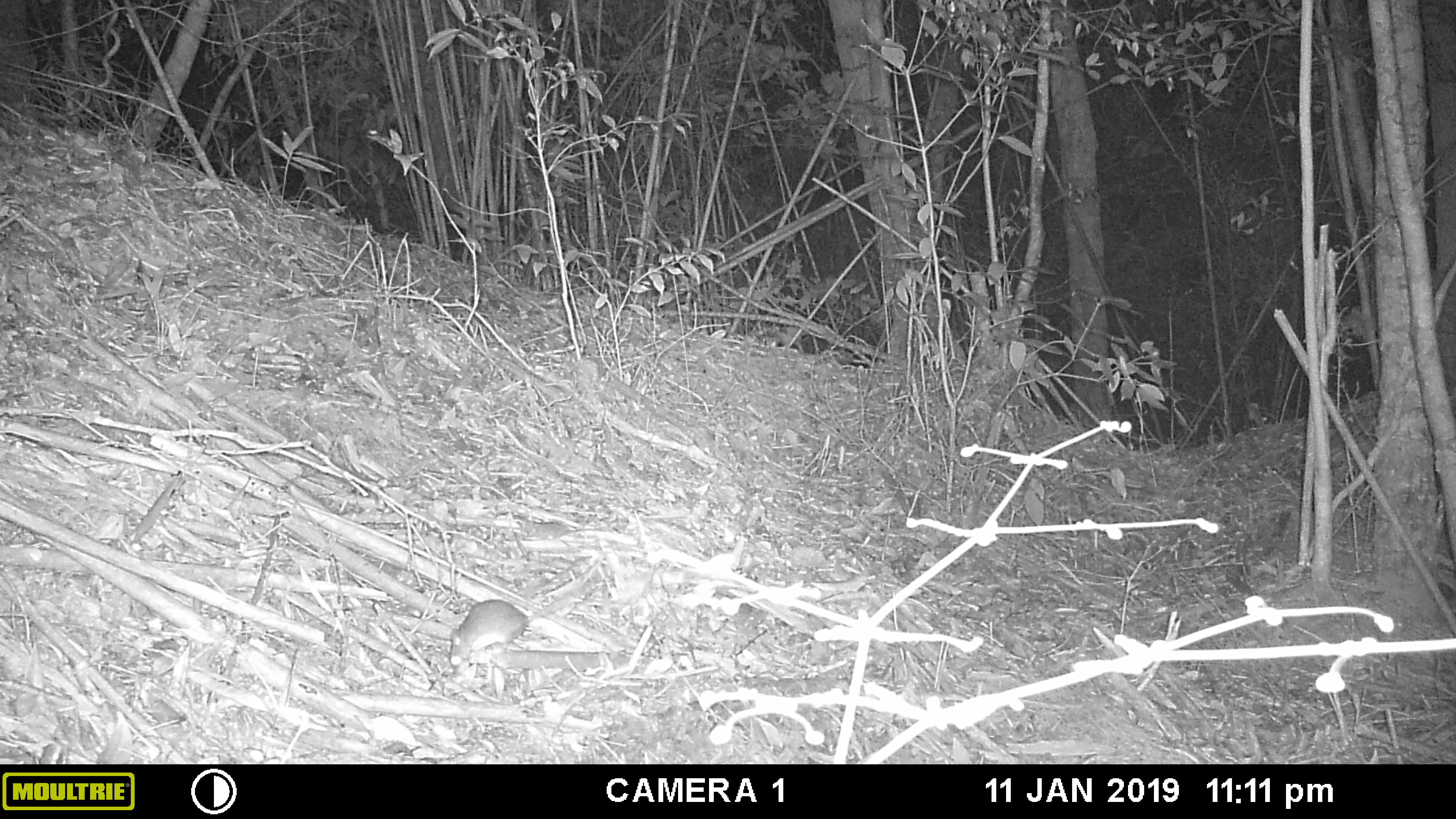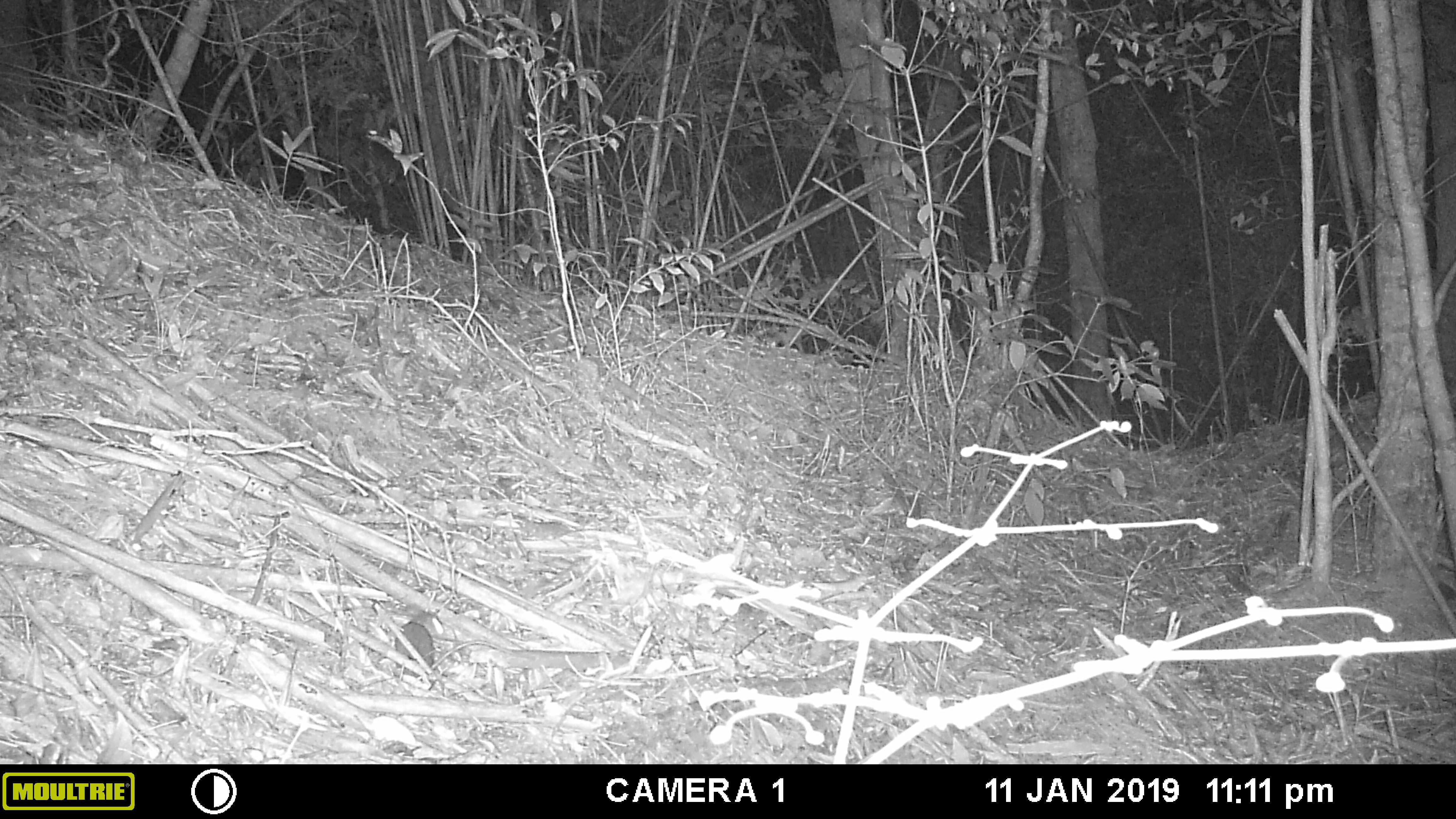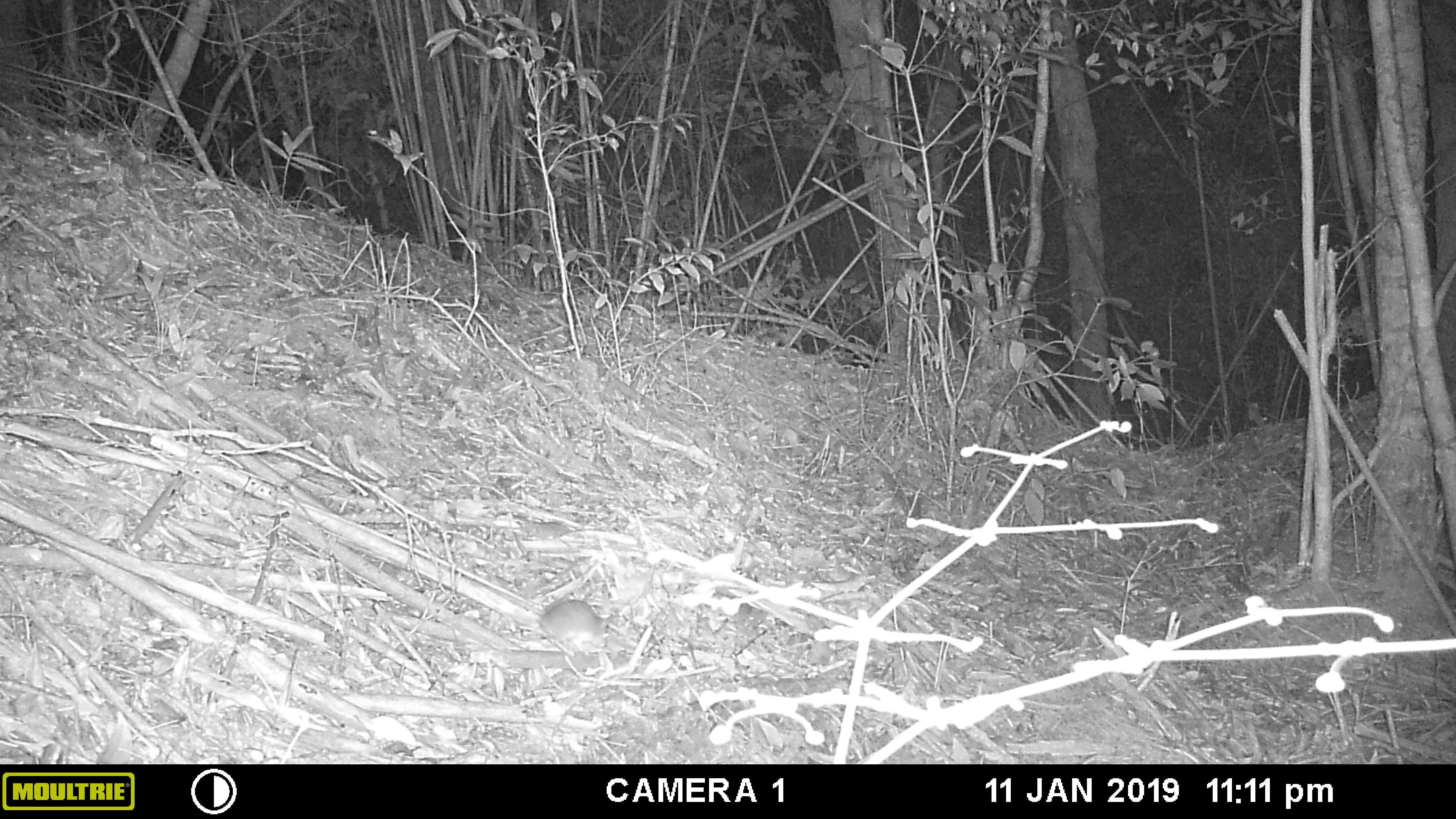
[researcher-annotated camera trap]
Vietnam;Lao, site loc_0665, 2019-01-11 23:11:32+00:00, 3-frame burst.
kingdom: Animalia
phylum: Chordata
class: Mammalia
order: Rodentia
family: Muridae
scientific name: Muridae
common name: old-world mice and rats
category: unidentified murid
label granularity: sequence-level